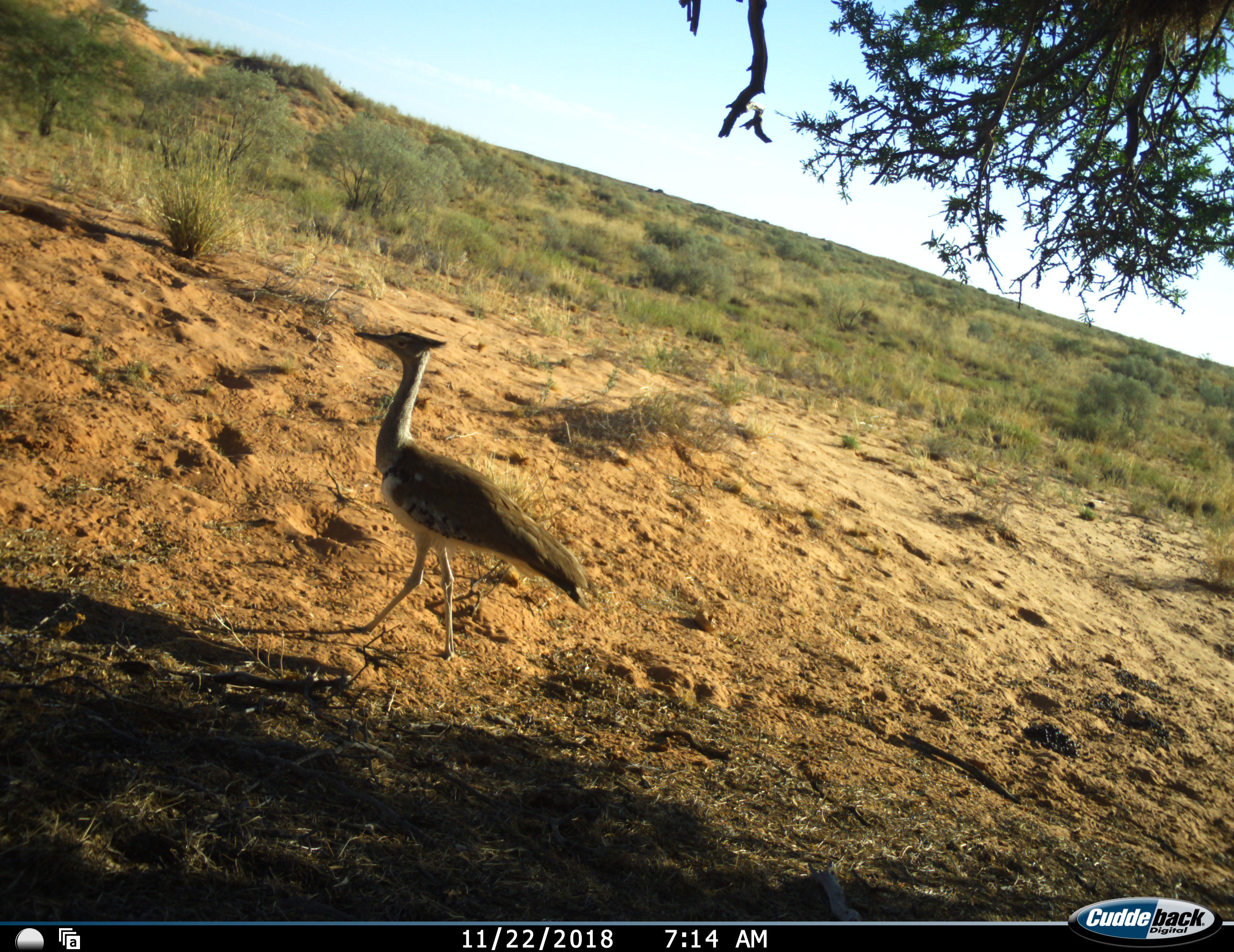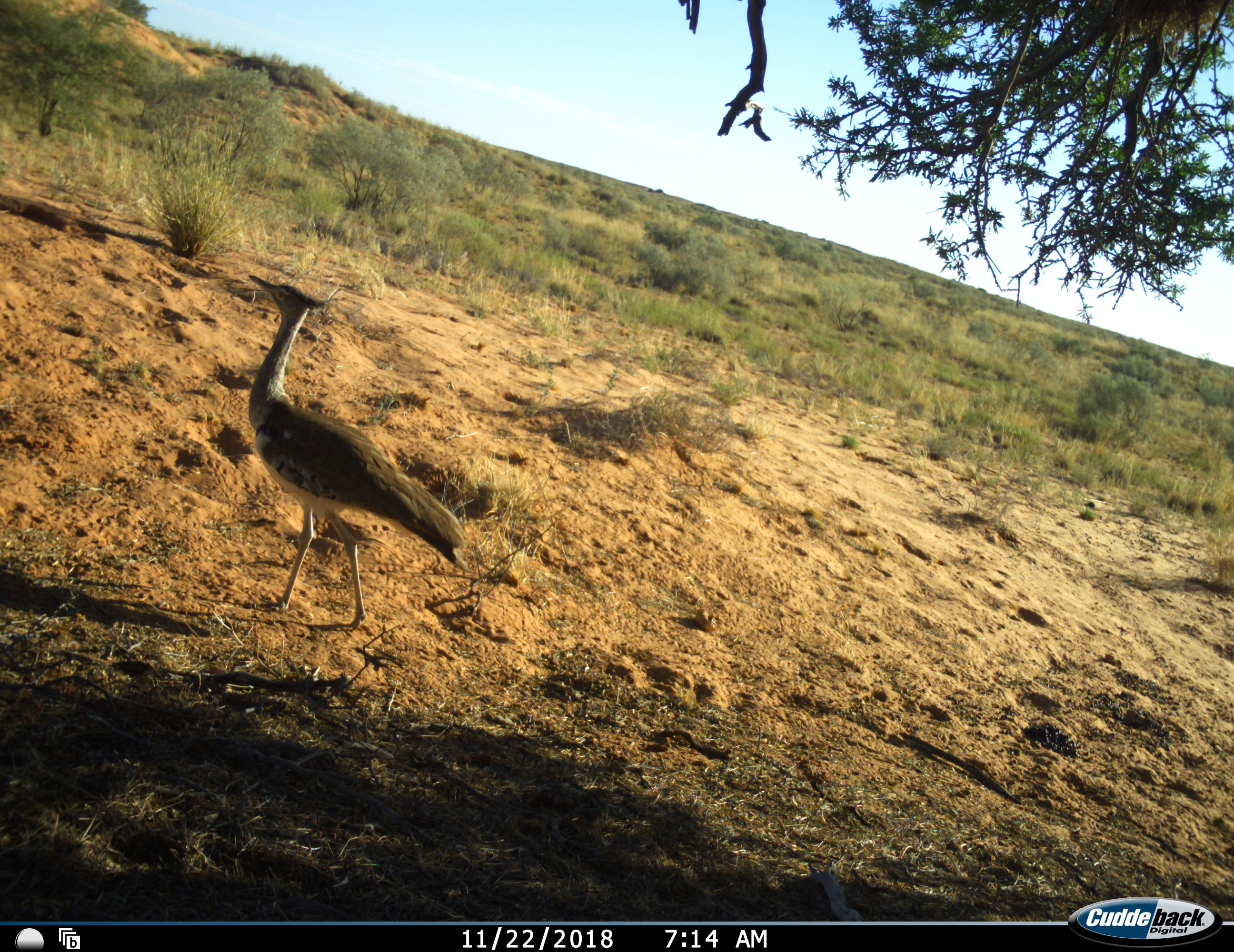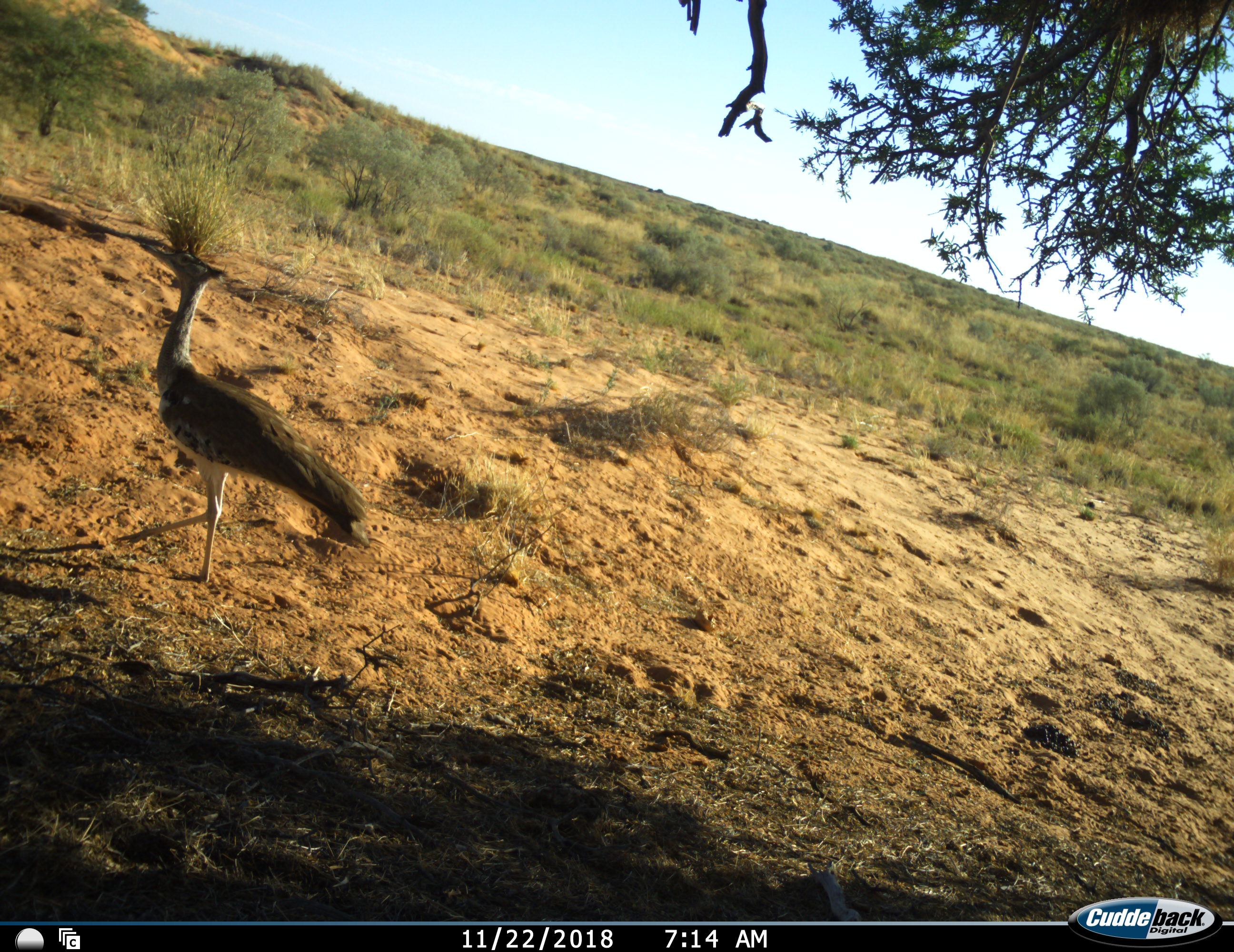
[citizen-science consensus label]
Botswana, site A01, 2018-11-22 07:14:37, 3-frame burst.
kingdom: Animalia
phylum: Chordata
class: Aves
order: Otidiformes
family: Otididae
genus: Ardeotis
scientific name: Ardeotis kori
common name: kori bustard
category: bustardkori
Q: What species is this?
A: Bustardkori (kori bustard) (Ardeotis kori).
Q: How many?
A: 1.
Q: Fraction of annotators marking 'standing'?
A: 10%.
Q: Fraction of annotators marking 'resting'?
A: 0%.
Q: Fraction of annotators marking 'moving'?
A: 100%.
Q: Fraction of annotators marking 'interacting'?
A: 0%.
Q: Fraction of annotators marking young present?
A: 0%.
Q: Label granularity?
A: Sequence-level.